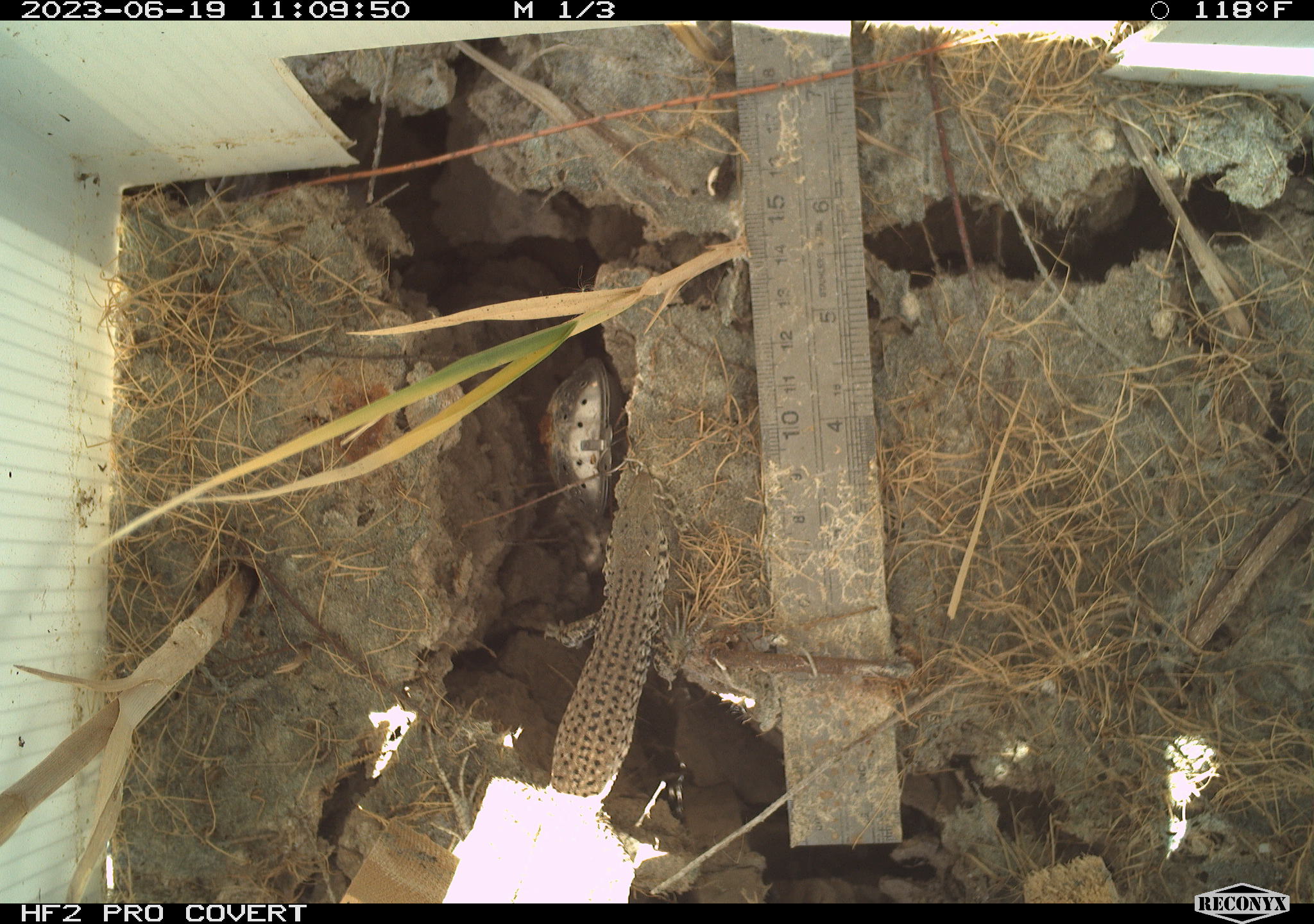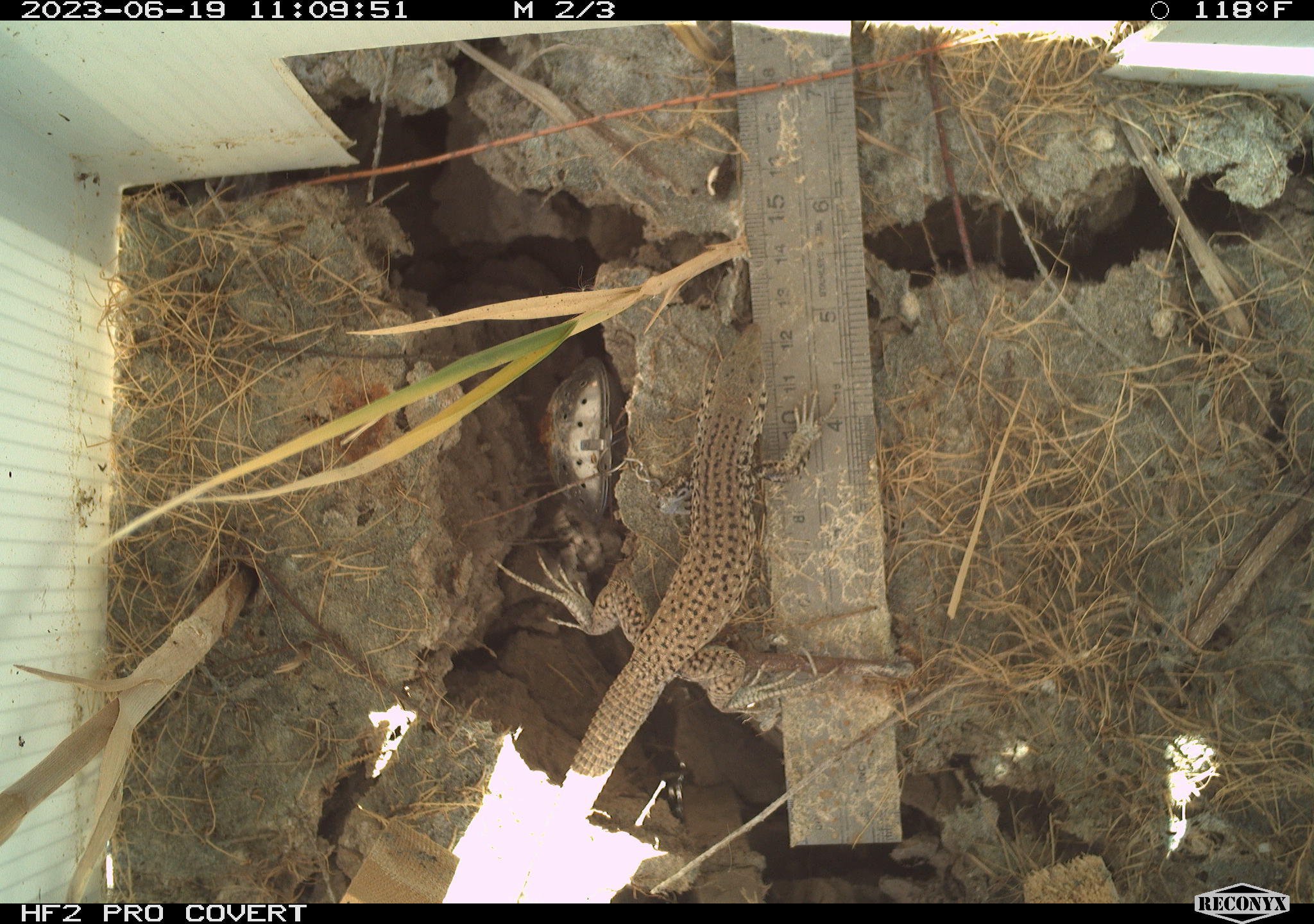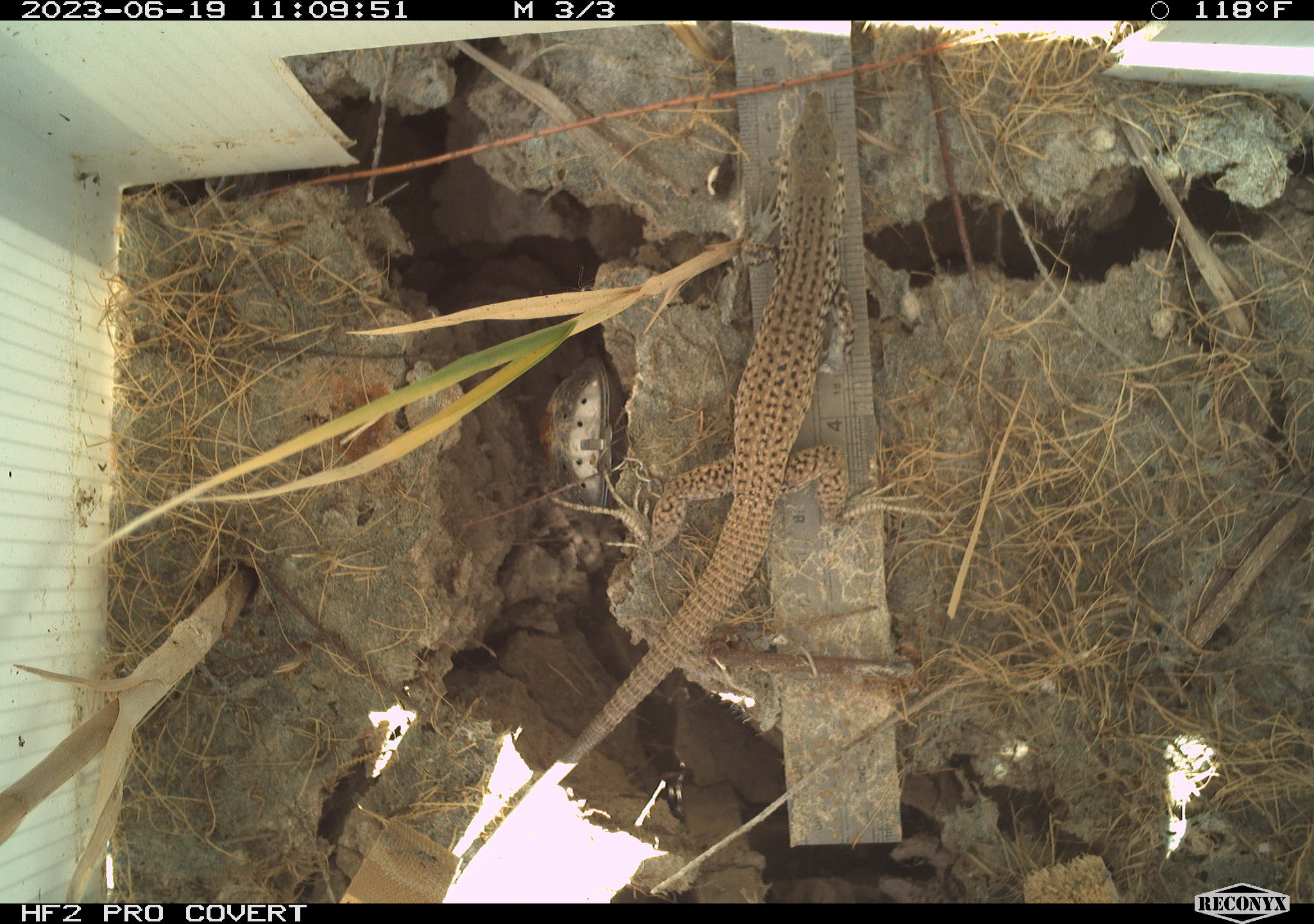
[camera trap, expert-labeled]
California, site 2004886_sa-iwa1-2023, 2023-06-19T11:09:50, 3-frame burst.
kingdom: Animalia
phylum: Chordata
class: Reptilia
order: Squamata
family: Teiidae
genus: Aspidoscelis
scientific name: Aspidoscelis tigris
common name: western whiptail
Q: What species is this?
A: Western whiptail (Aspidoscelis tigris).